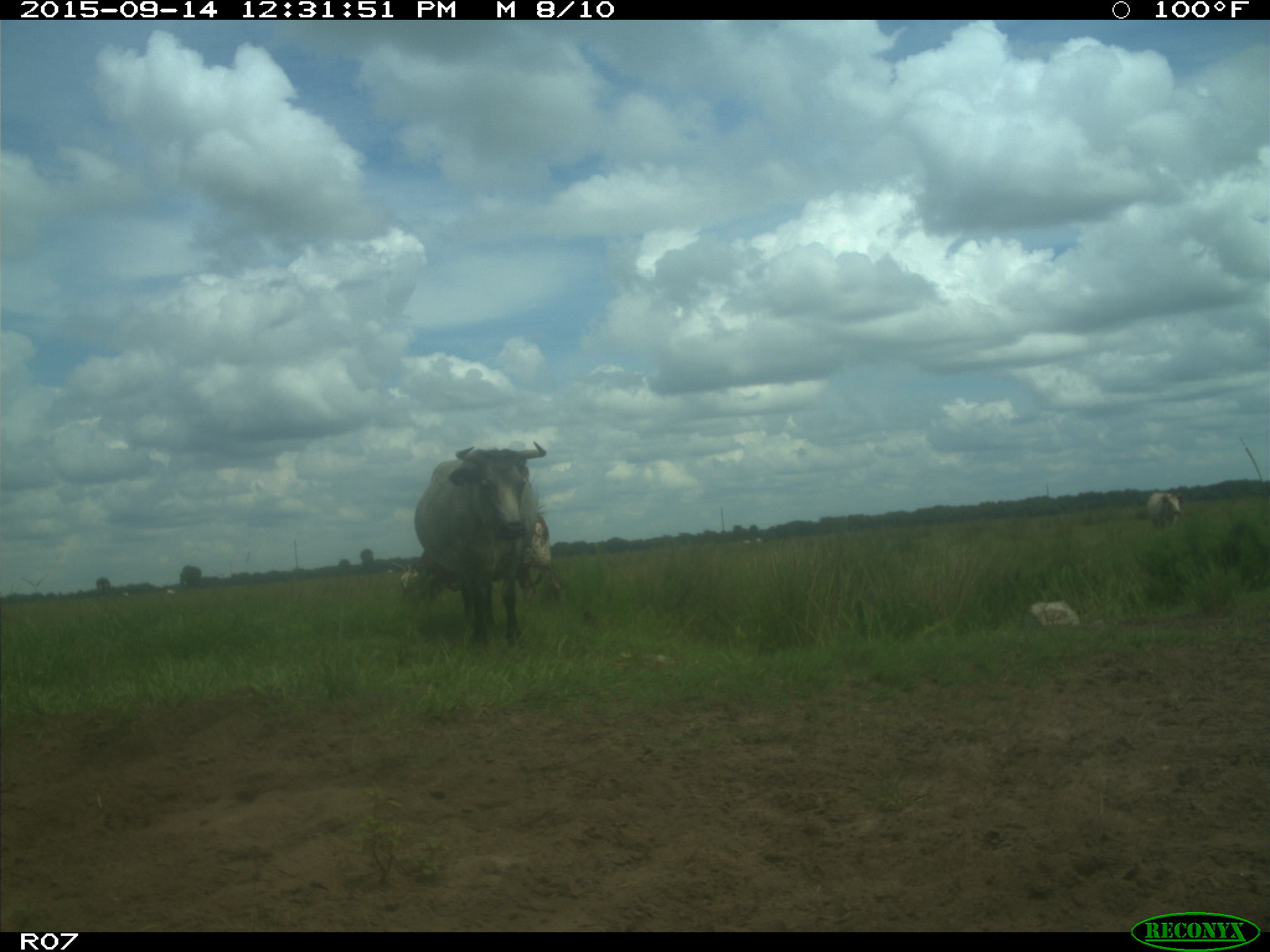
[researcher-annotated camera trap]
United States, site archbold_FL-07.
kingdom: Animalia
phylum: Chordata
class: Mammalia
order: Artiodactyla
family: Bovidae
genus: Bos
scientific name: Bos taurus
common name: domestic cow